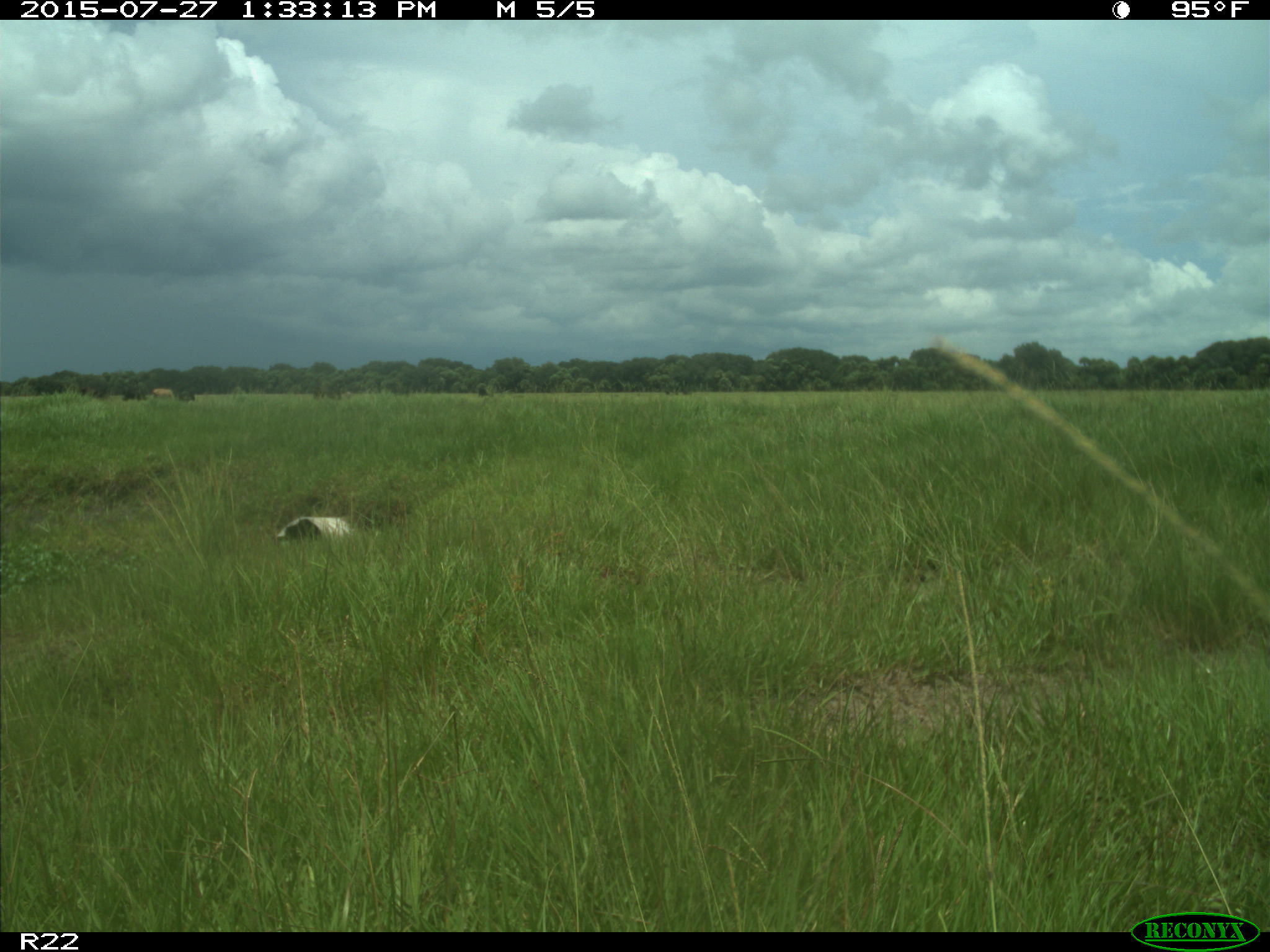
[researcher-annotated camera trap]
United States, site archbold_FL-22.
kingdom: Animalia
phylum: Chordata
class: Mammalia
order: Artiodactyla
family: Bovidae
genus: Bos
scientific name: Bos taurus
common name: domestic cow